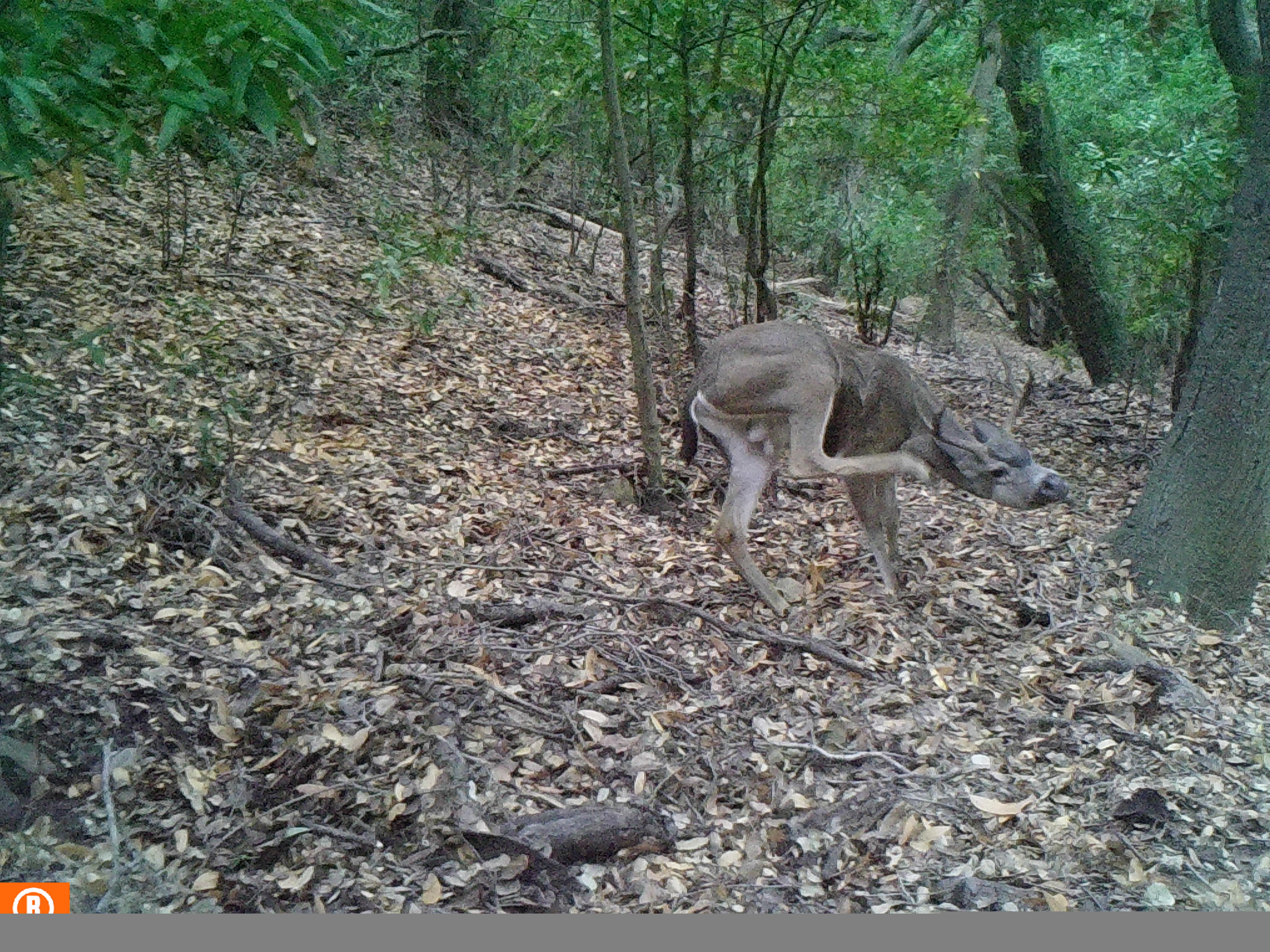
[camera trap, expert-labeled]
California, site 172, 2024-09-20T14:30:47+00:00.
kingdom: Animalia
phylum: Chordata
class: Mammalia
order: Artiodactyla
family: Cervidae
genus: Odocoileus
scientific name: Odocoileus hemionus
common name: mule deer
Mule deer (Odocoileus hemionus).